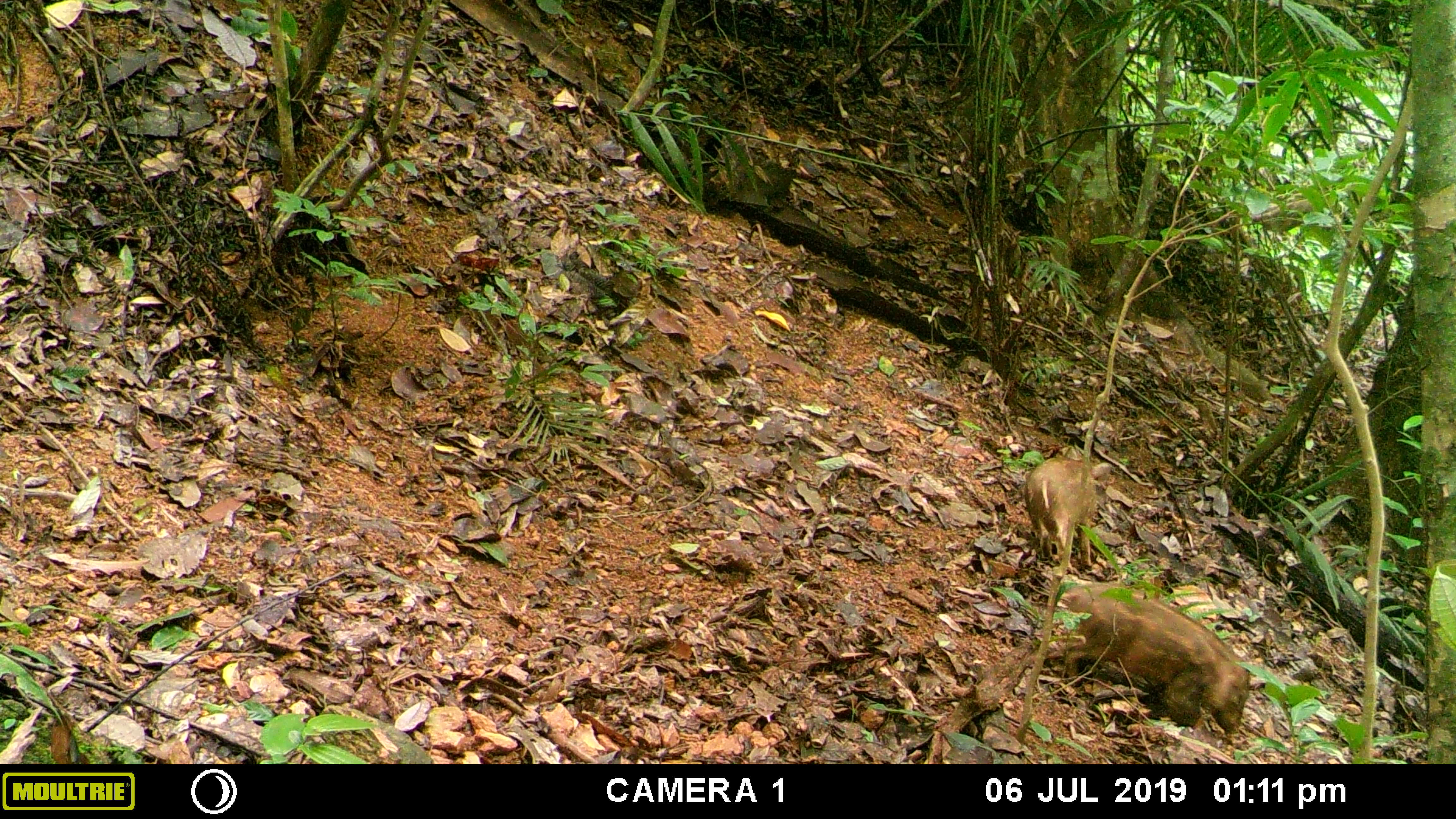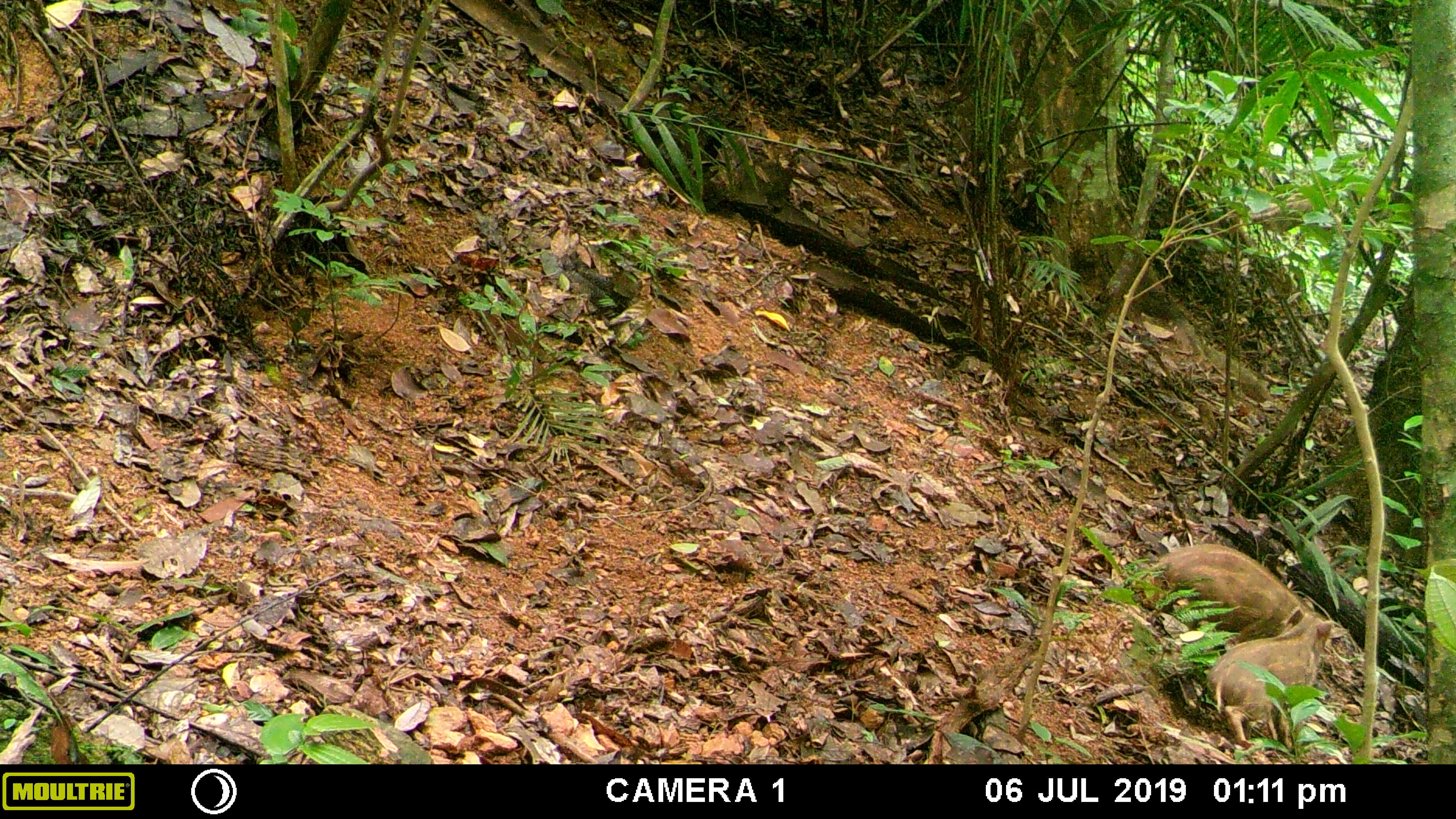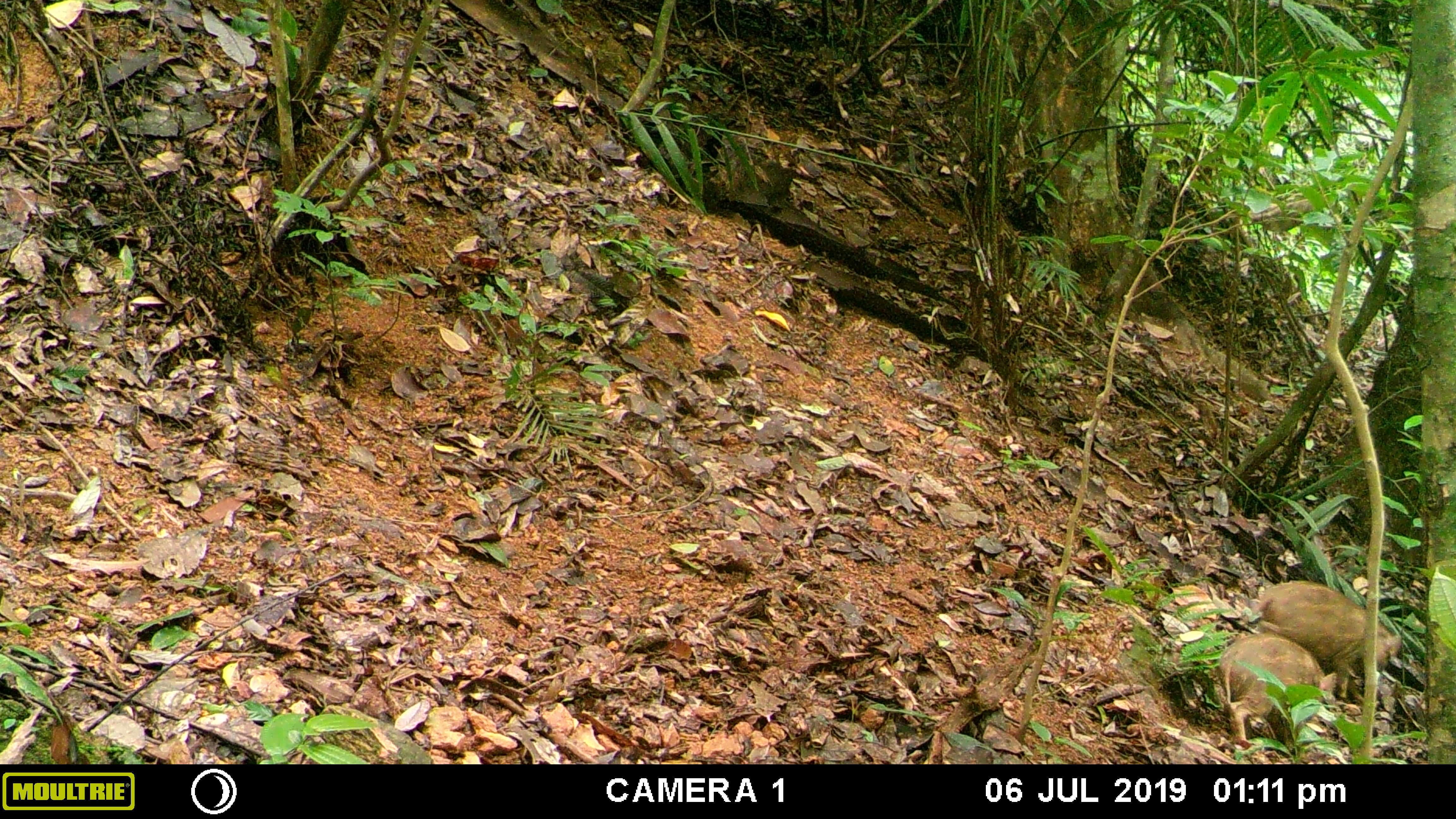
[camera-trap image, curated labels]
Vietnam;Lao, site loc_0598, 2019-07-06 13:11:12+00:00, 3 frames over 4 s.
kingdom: Animalia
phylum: Chordata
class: Mammalia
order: Artiodactyla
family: Suidae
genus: Sus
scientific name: Sus scrofa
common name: eurasian wild pig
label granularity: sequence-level